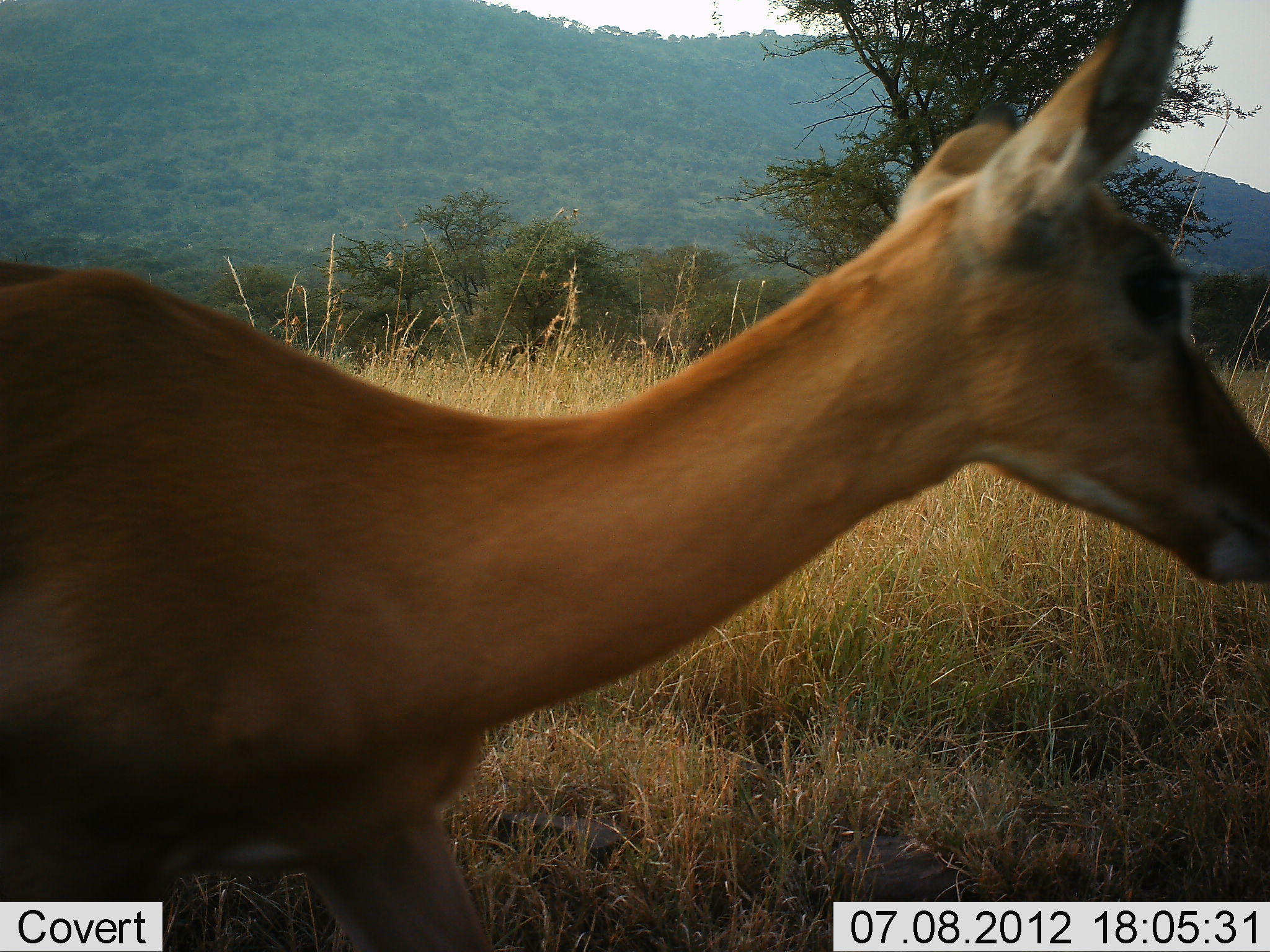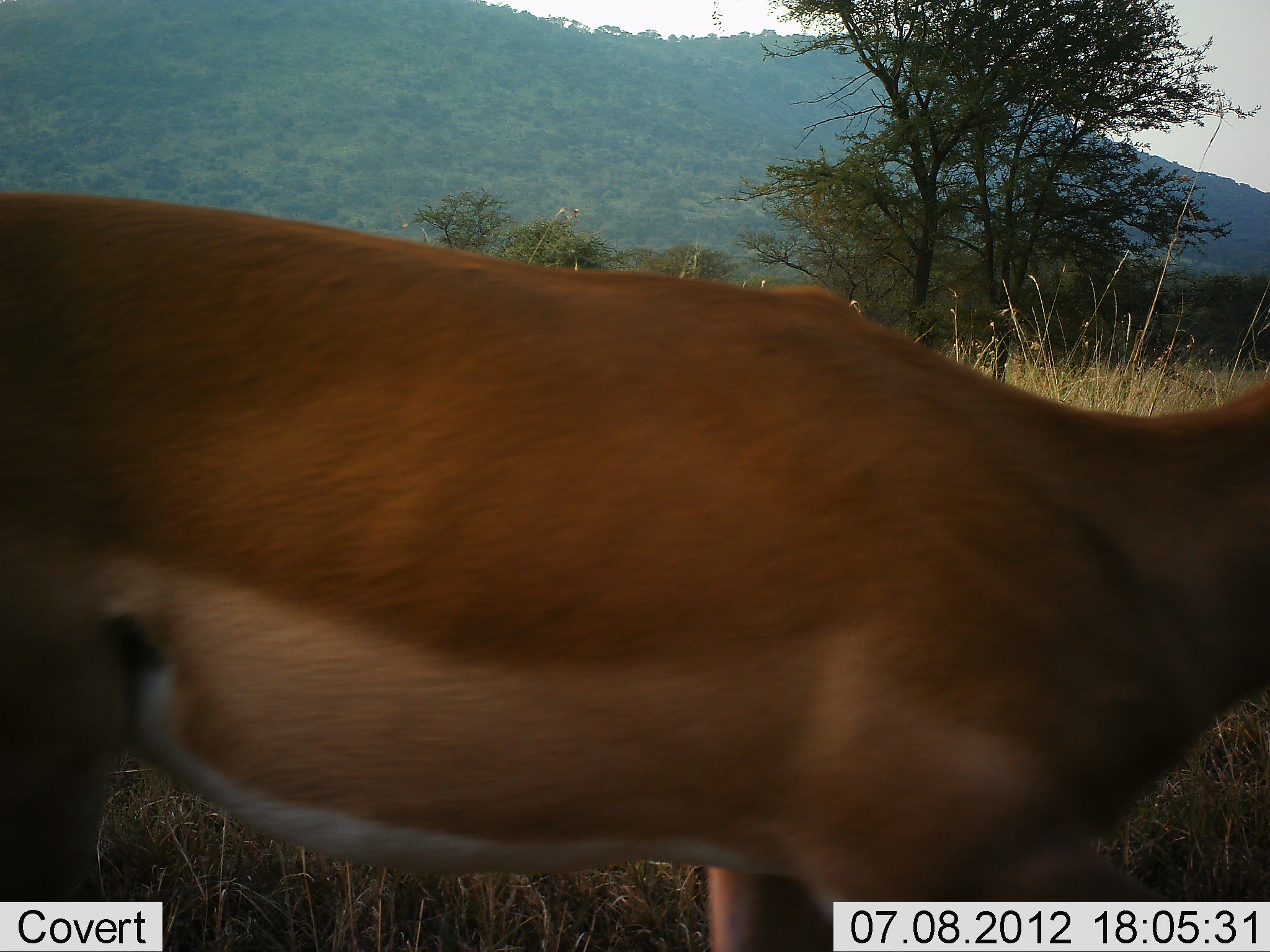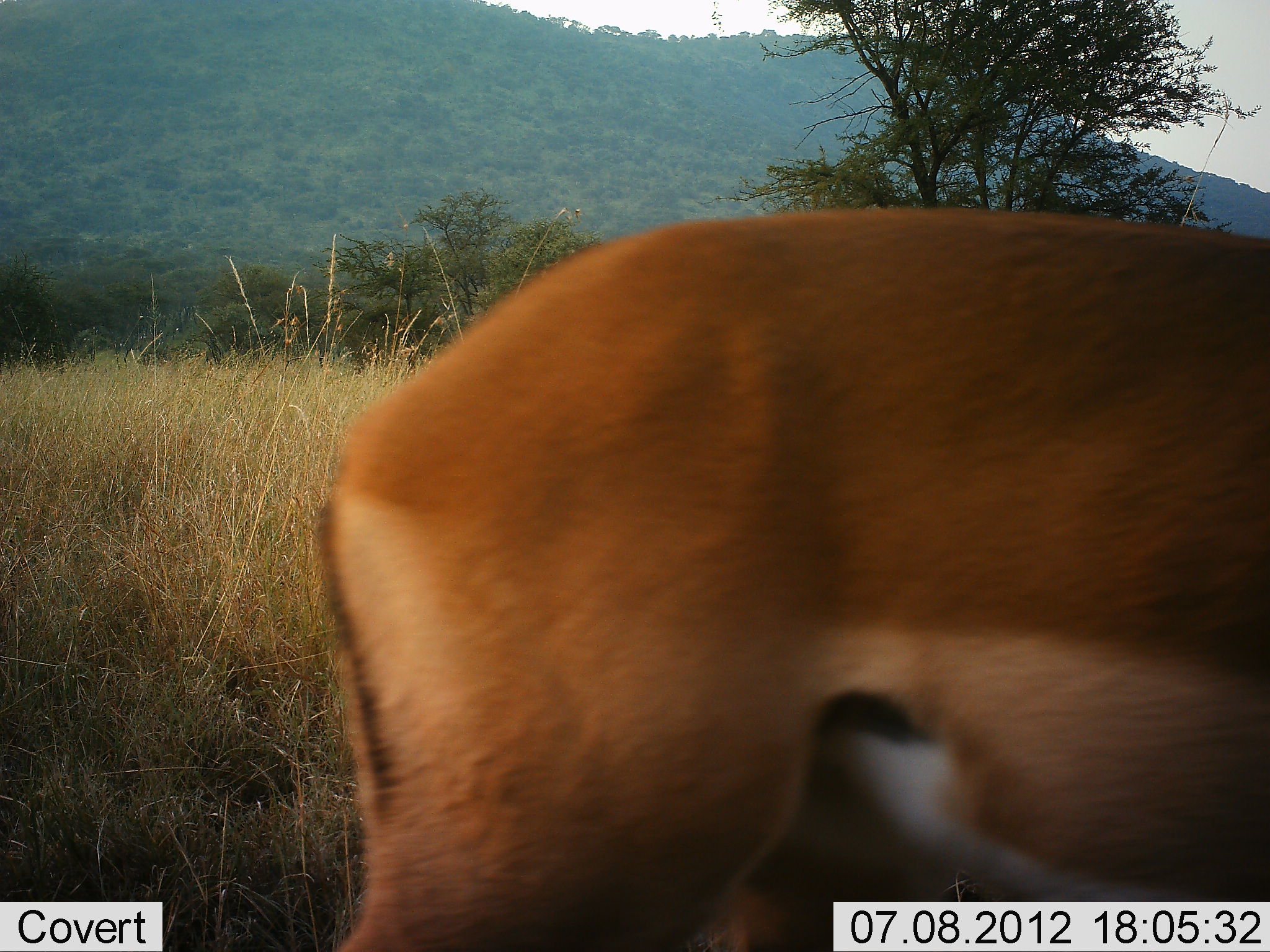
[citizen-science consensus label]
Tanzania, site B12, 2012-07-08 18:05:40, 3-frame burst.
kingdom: Animalia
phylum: Chordata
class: Mammalia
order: Artiodactyla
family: Bovidae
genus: Aepyceros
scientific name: Aepyceros melampus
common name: impala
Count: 1.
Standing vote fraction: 10%.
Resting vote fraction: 0%.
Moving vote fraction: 90%.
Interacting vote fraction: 0%.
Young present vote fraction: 0%.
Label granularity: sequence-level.